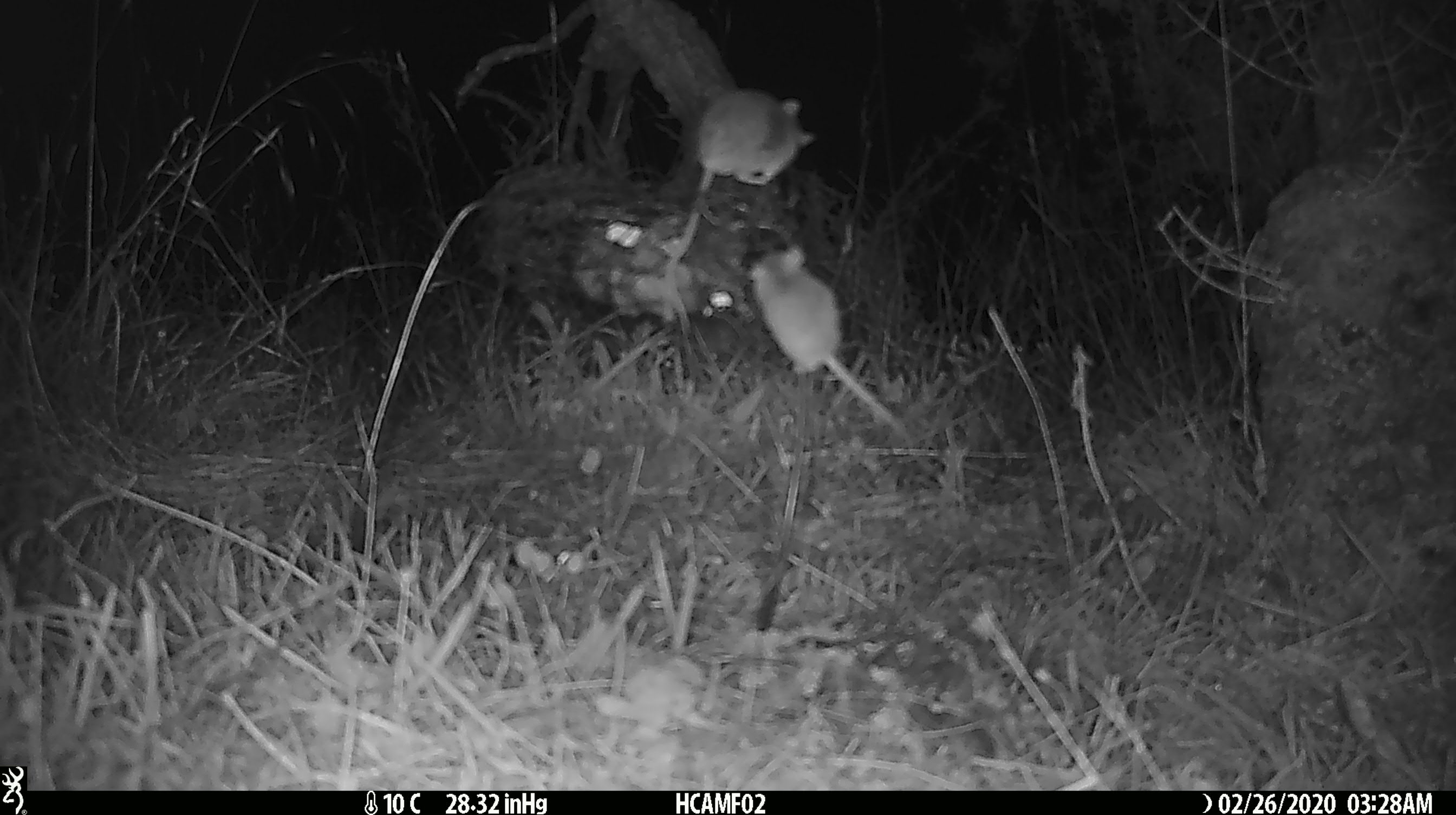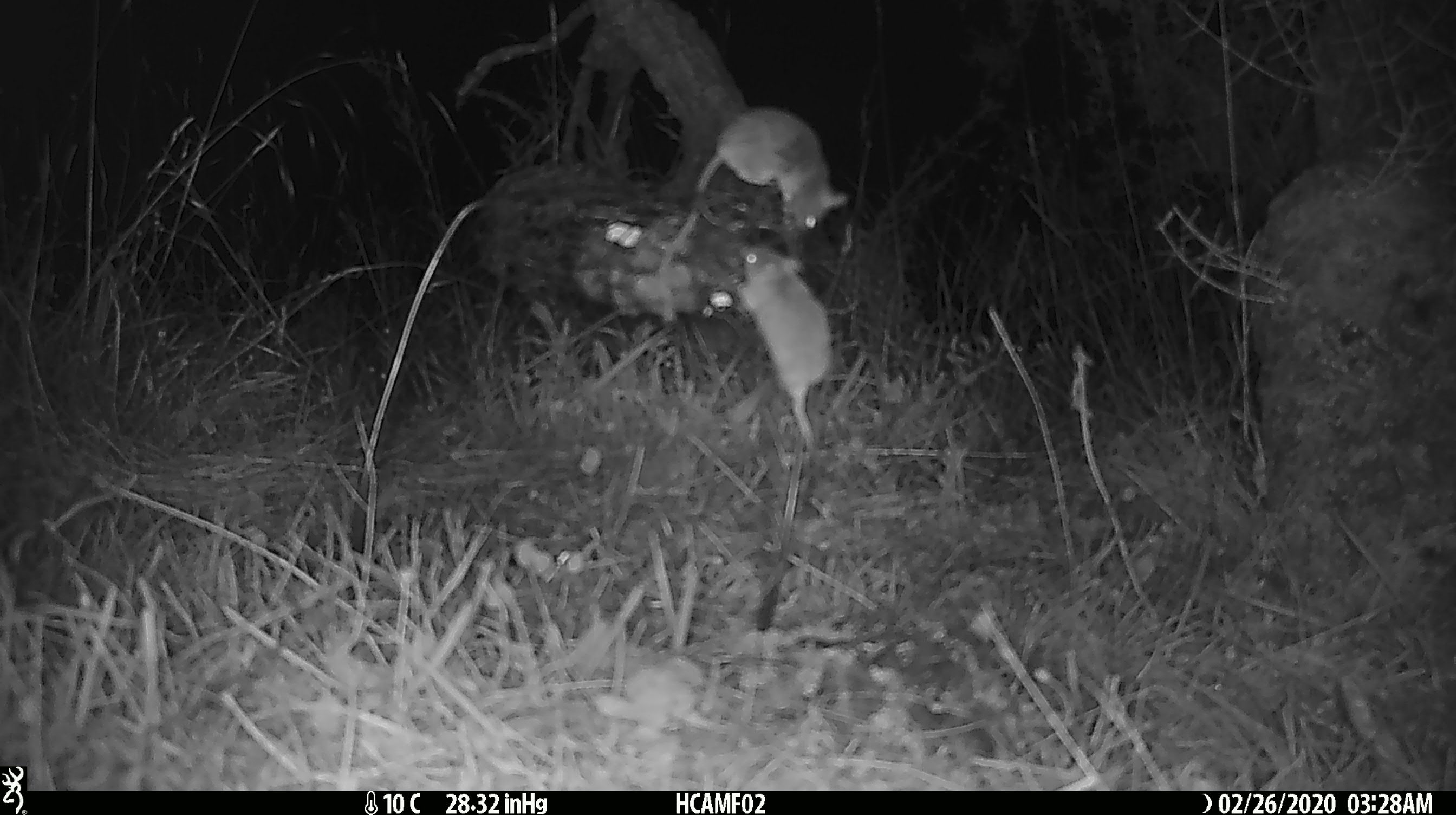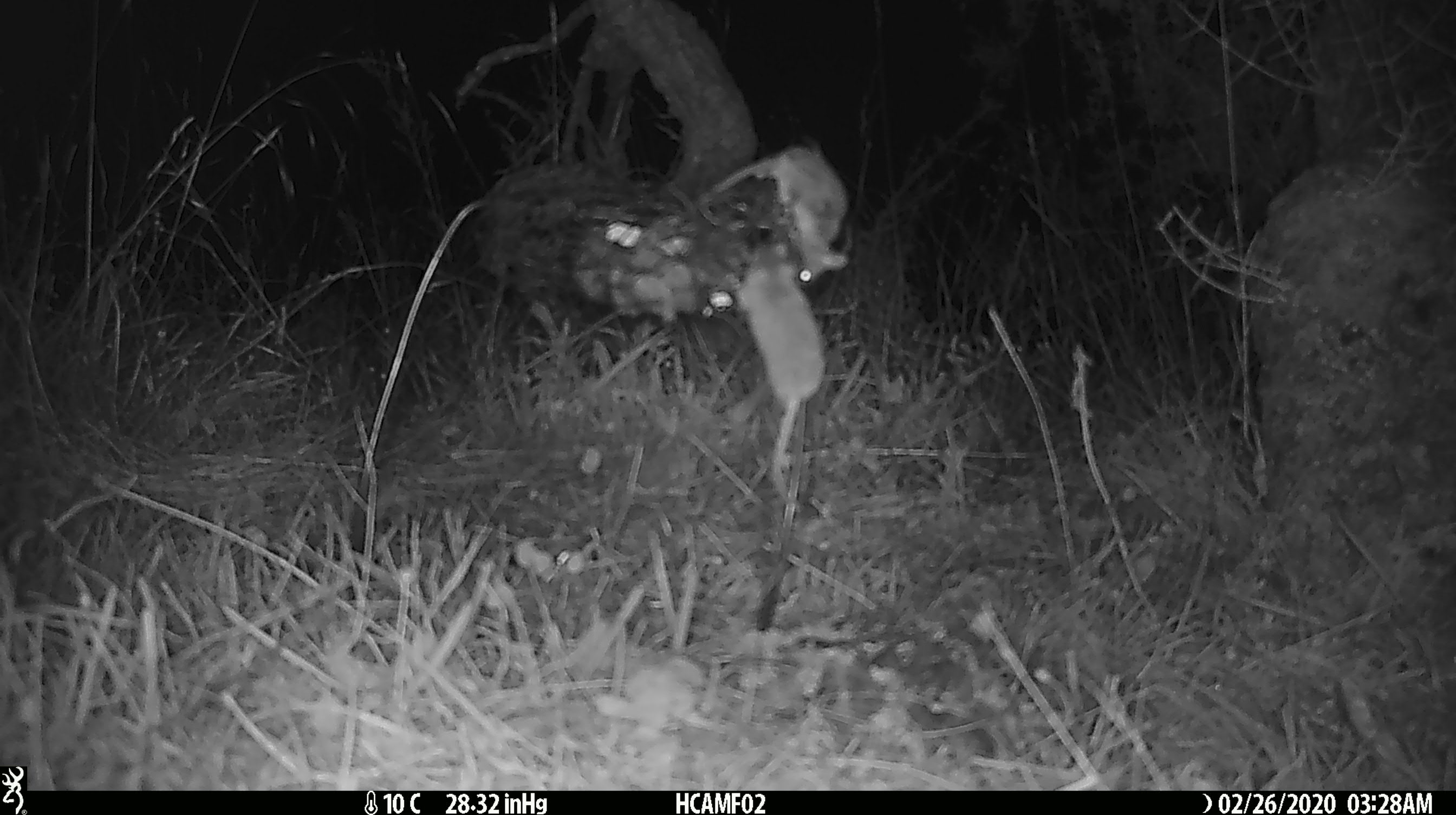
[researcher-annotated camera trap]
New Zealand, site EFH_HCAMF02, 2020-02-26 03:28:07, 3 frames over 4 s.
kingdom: Animalia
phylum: Chordata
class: Mammalia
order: Rodentia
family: Muridae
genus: Mus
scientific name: Mus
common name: mouse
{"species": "mouse (Mus)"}